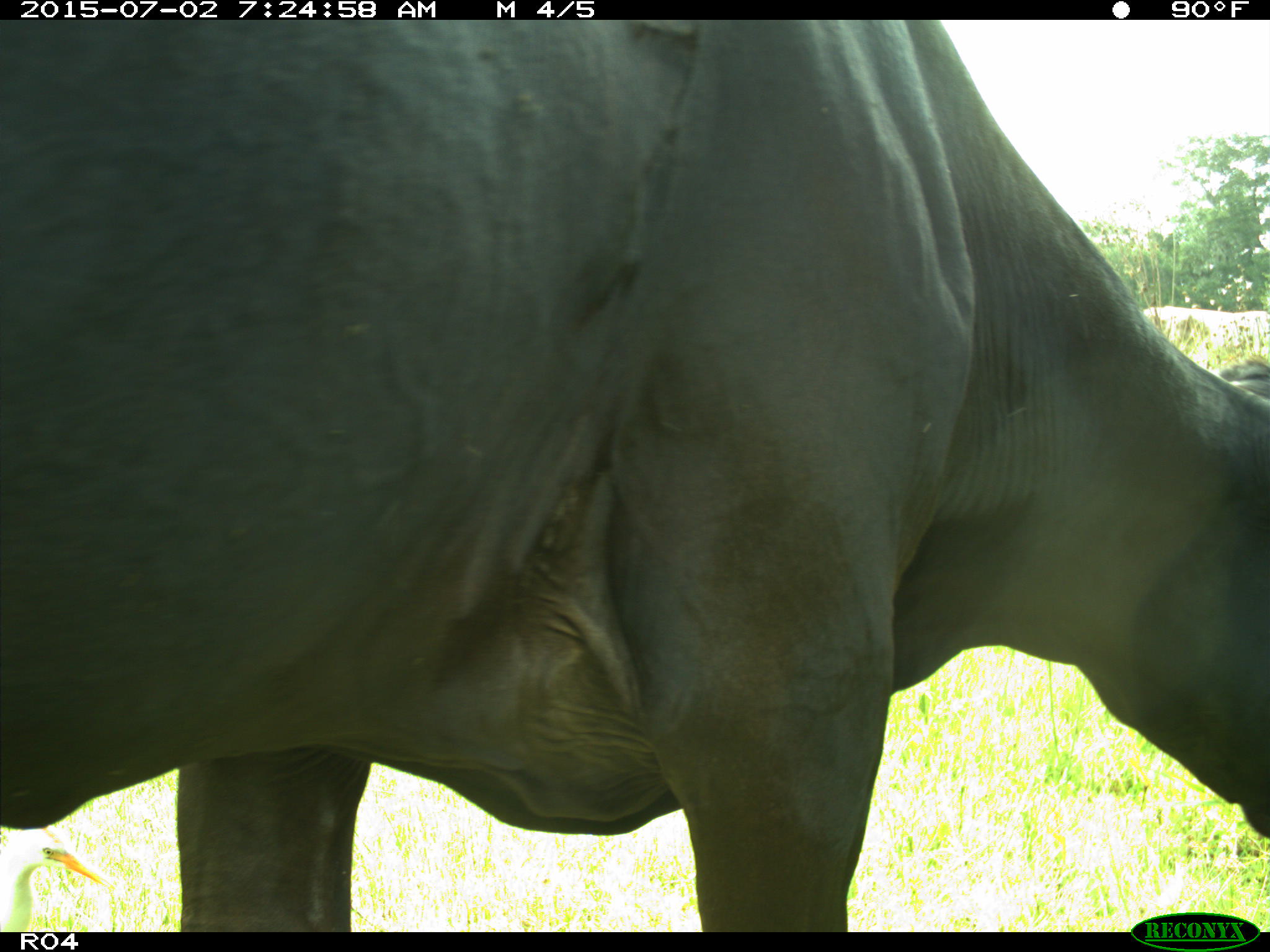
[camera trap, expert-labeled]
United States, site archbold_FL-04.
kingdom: Animalia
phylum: Chordata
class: Mammalia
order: Artiodactyla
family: Bovidae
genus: Bos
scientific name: Bos taurus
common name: domestic cow